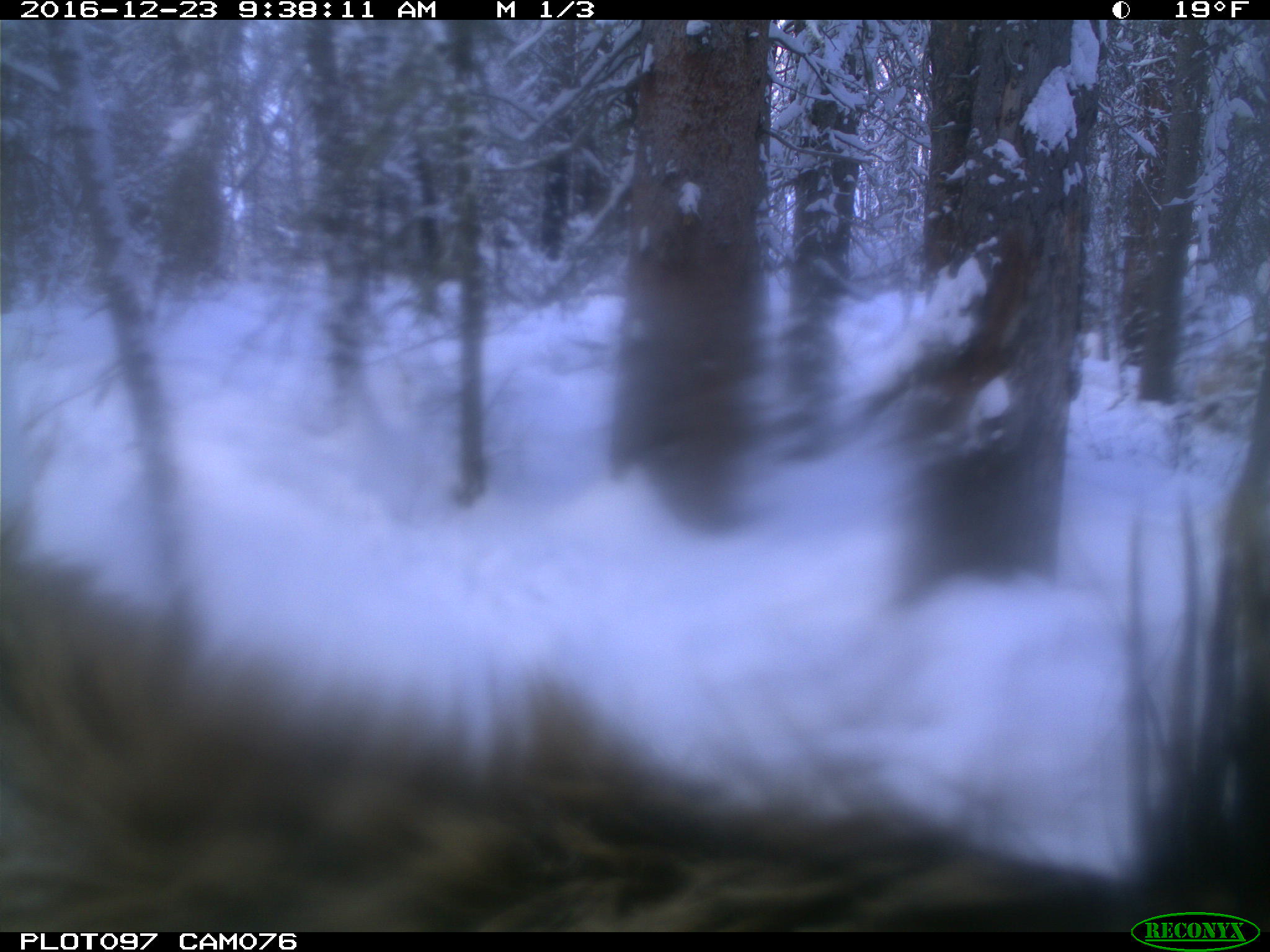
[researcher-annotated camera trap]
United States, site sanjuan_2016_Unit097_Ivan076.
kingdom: Animalia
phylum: Chordata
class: Mammalia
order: Artiodactyla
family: Cervidae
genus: Cervus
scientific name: Cervus elaphus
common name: red deer